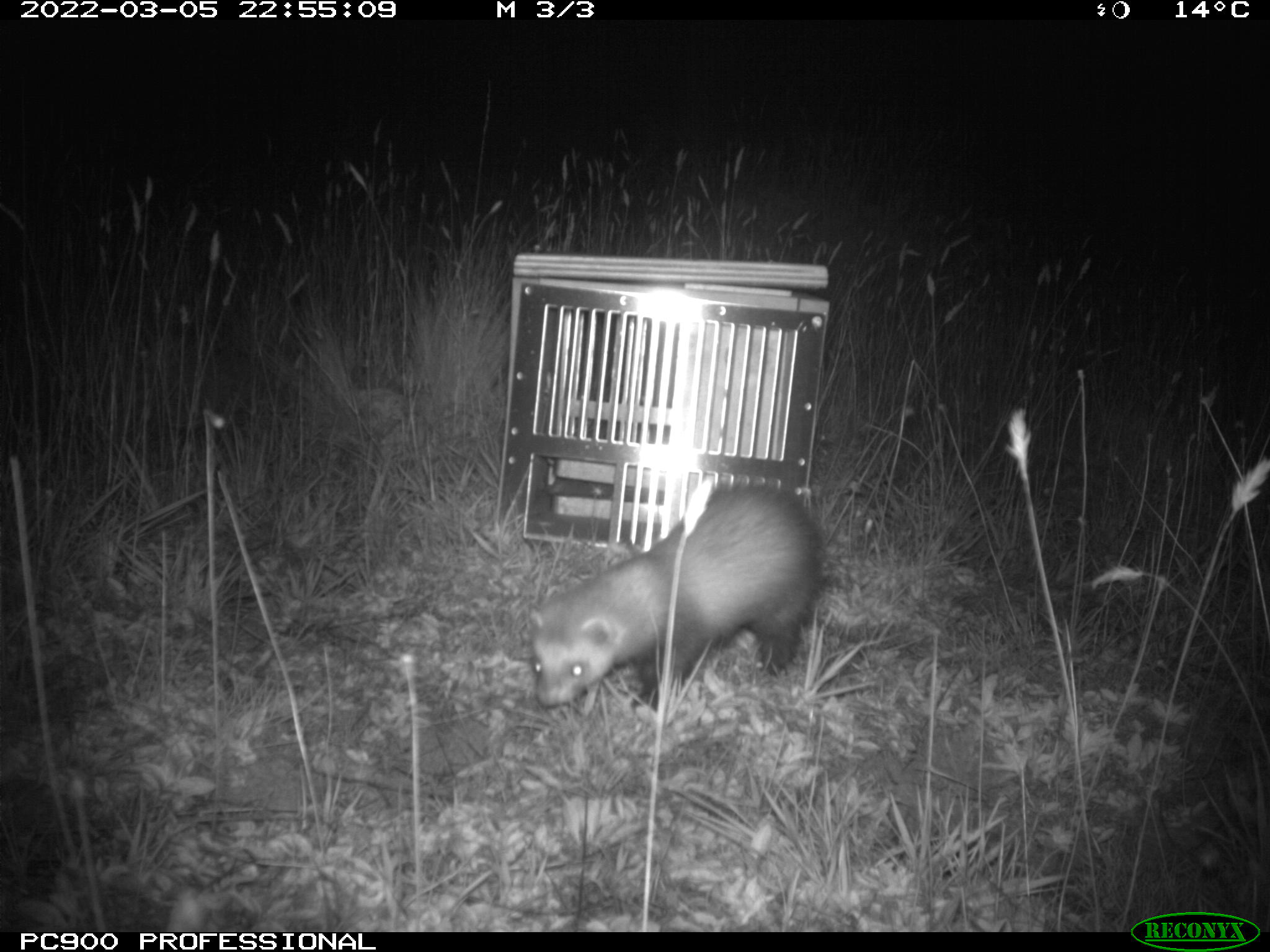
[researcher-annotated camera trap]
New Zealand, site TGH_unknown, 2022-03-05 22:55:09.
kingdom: Animalia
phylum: Chordata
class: Mammalia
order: Carnivora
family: Mustelidae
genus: Mustela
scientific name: Mustela furo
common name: ferret